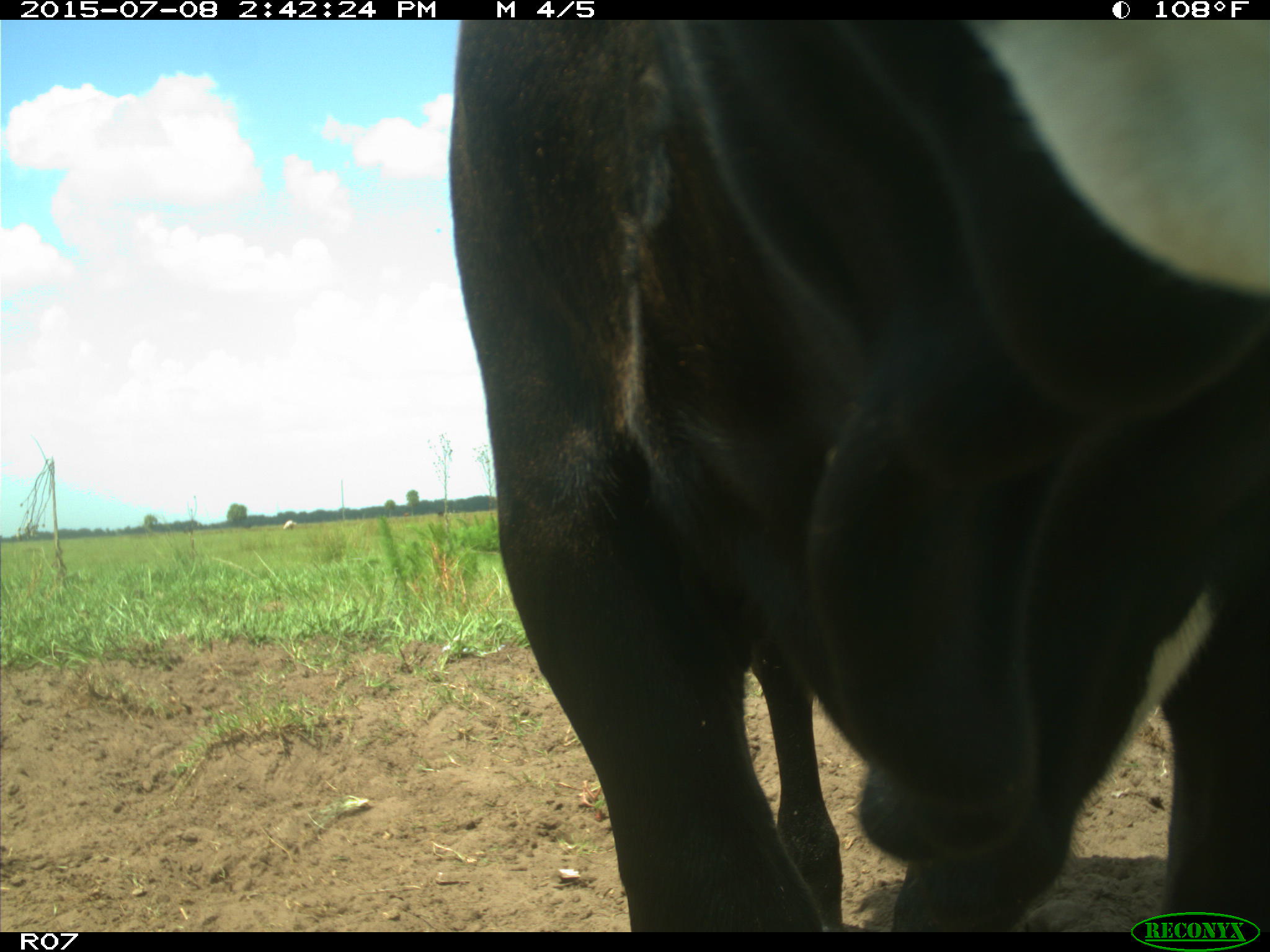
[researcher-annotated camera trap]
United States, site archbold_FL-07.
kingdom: Animalia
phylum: Chordata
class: Mammalia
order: Artiodactyla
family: Bovidae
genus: Bos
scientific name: Bos taurus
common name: domestic cow